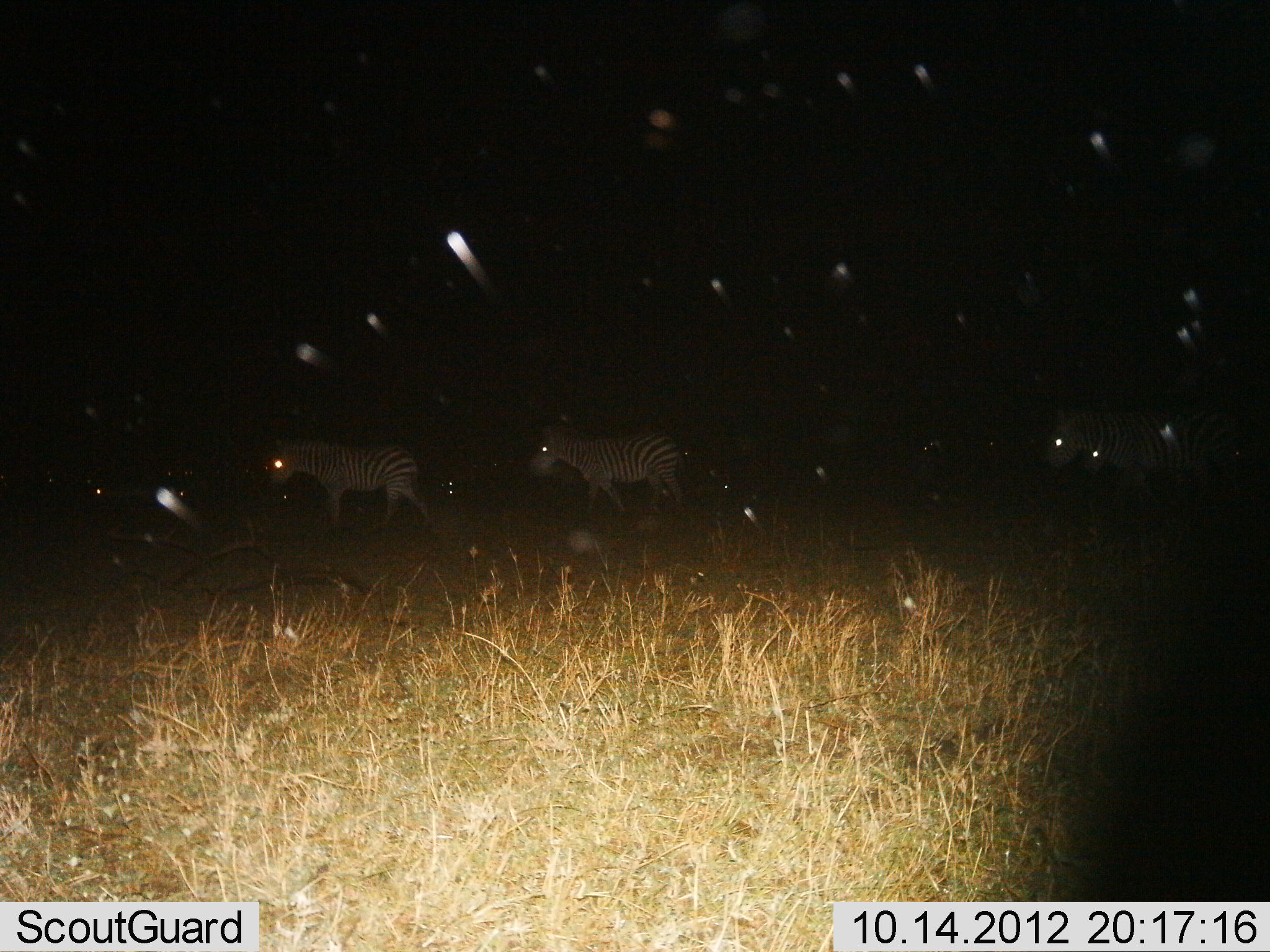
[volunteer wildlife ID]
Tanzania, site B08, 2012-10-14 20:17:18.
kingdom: Animalia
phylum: Chordata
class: Mammalia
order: Perissodactyla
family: Equidae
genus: Equus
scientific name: Equus quagga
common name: plains zebra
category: zebra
Zebra (plains zebra) (Equus quagga), count 4. Behavior (volunteer vote fractions): standing 20%, resting 0%, moving 80%, interacting 0%. Young present (vote fraction): 0%. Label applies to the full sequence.